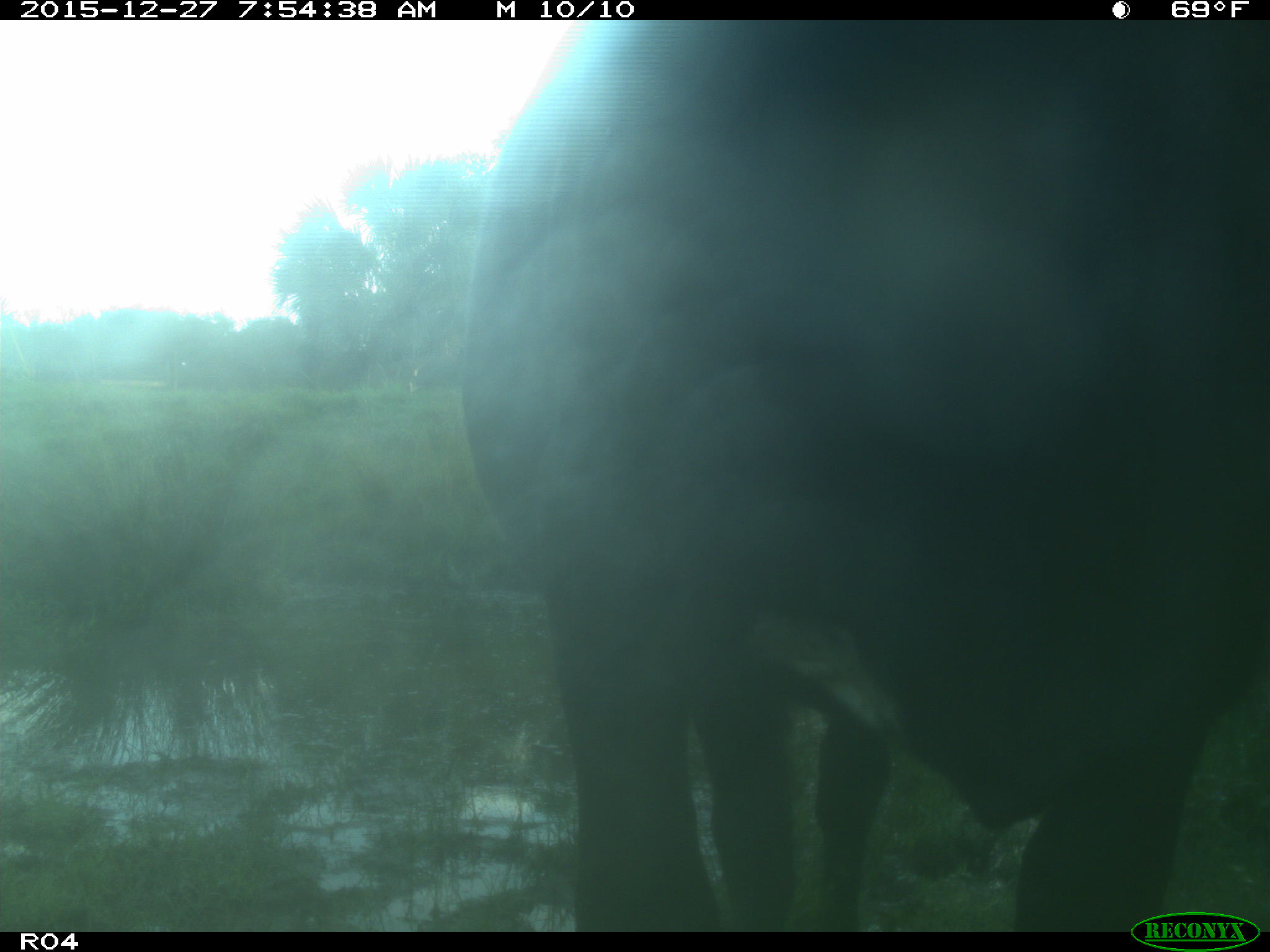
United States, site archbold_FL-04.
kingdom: Animalia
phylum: Chordata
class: Mammalia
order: Artiodactyla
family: Bovidae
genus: Bos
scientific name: Bos taurus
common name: domestic cow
Bos taurus (domestic cow).